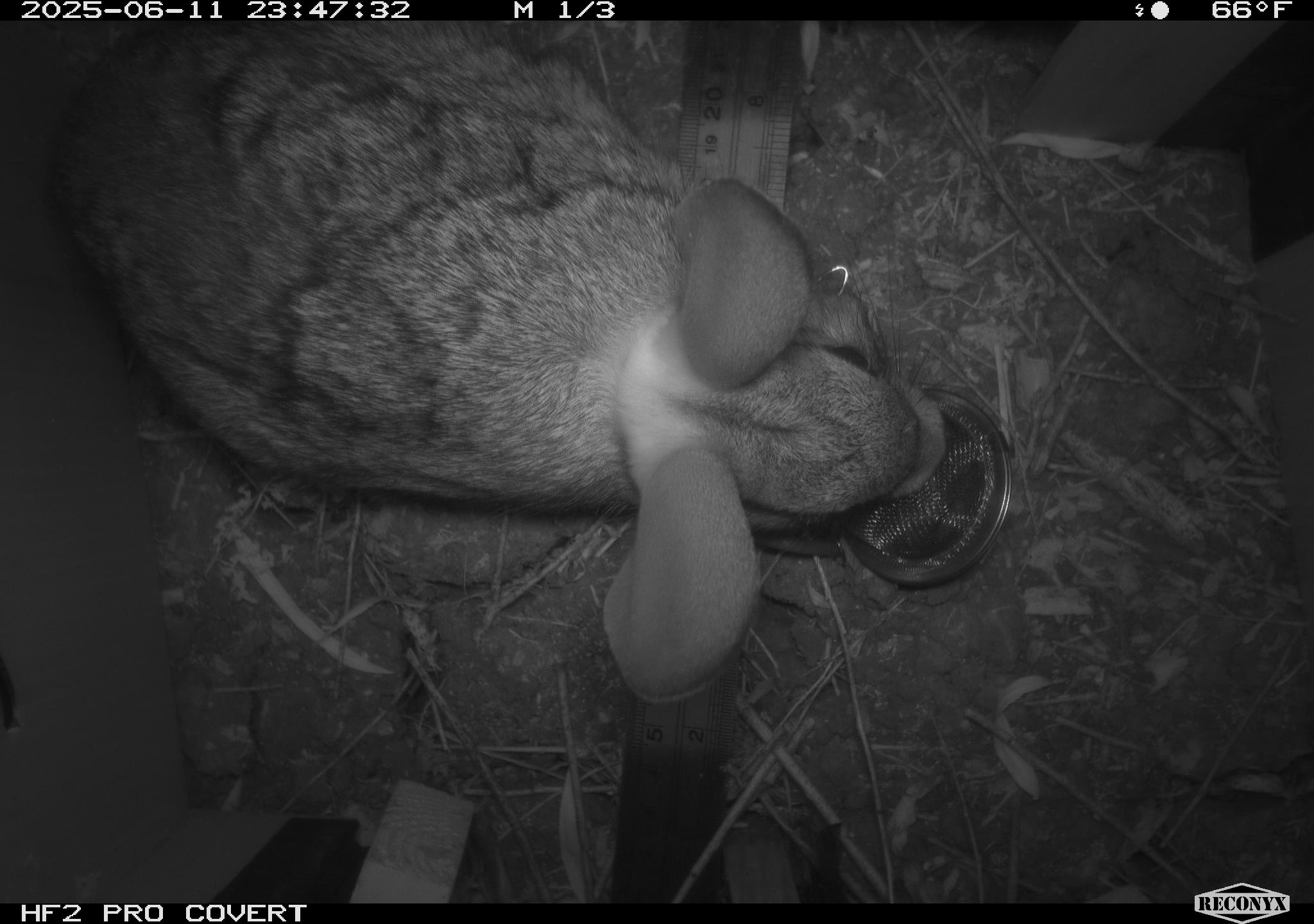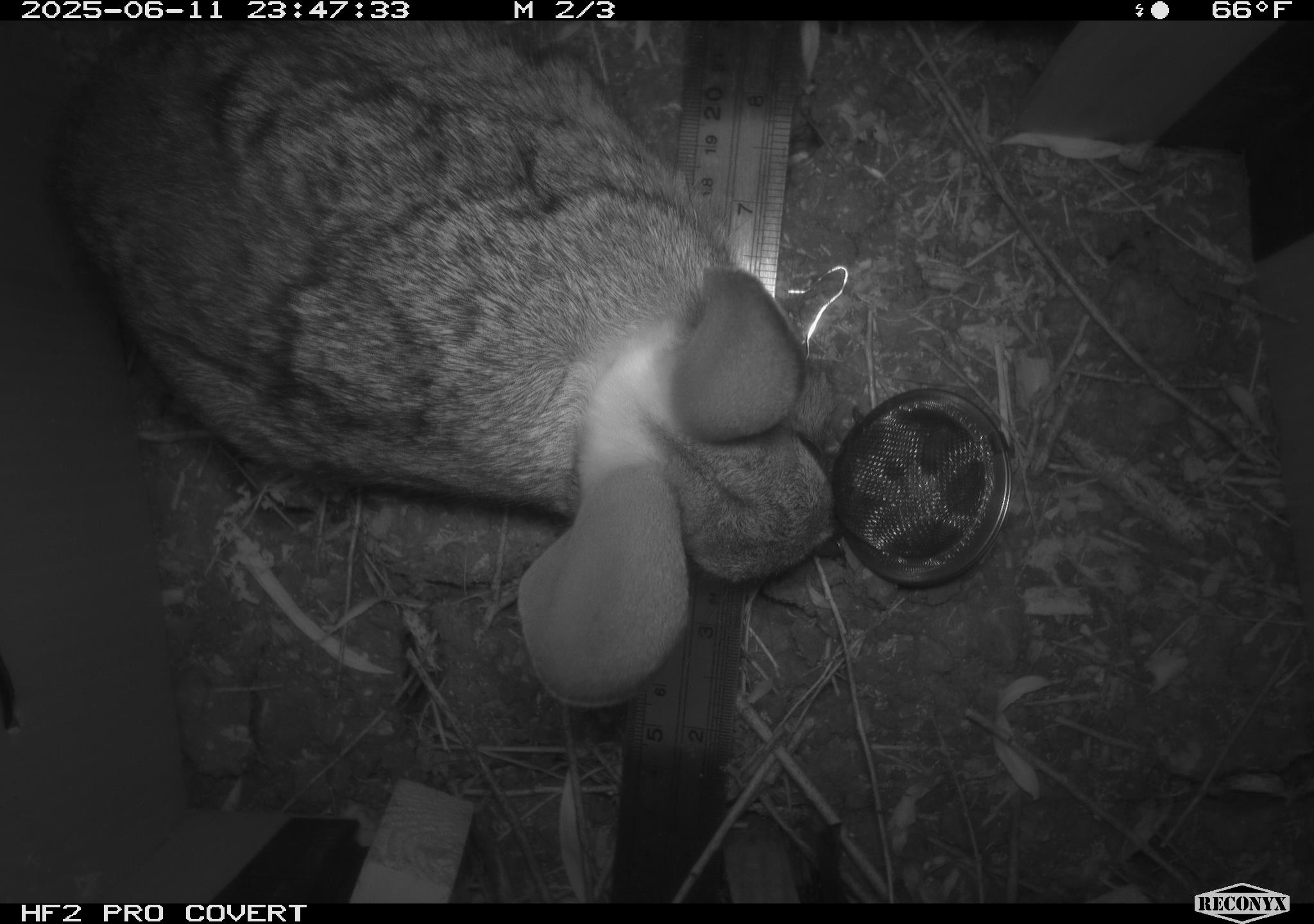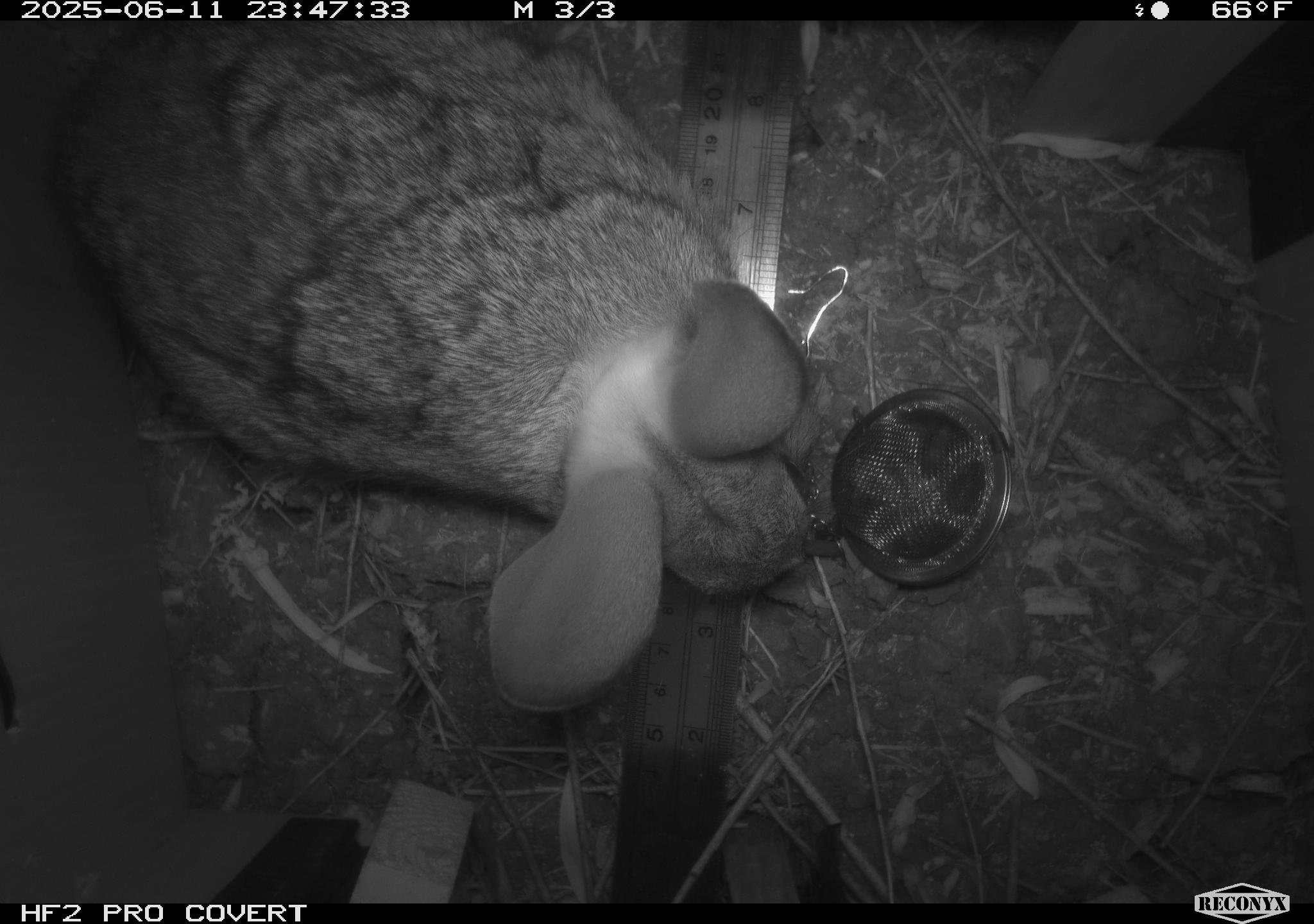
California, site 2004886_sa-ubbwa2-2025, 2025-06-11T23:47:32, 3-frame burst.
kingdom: Animalia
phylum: Chordata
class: Mammalia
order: Lagomorpha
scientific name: Lagomorpha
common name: hares, rabbits, and pikas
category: lagomorpha order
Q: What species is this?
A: Lagomorpha order (hares, rabbits, and pikas) (Lagomorpha).